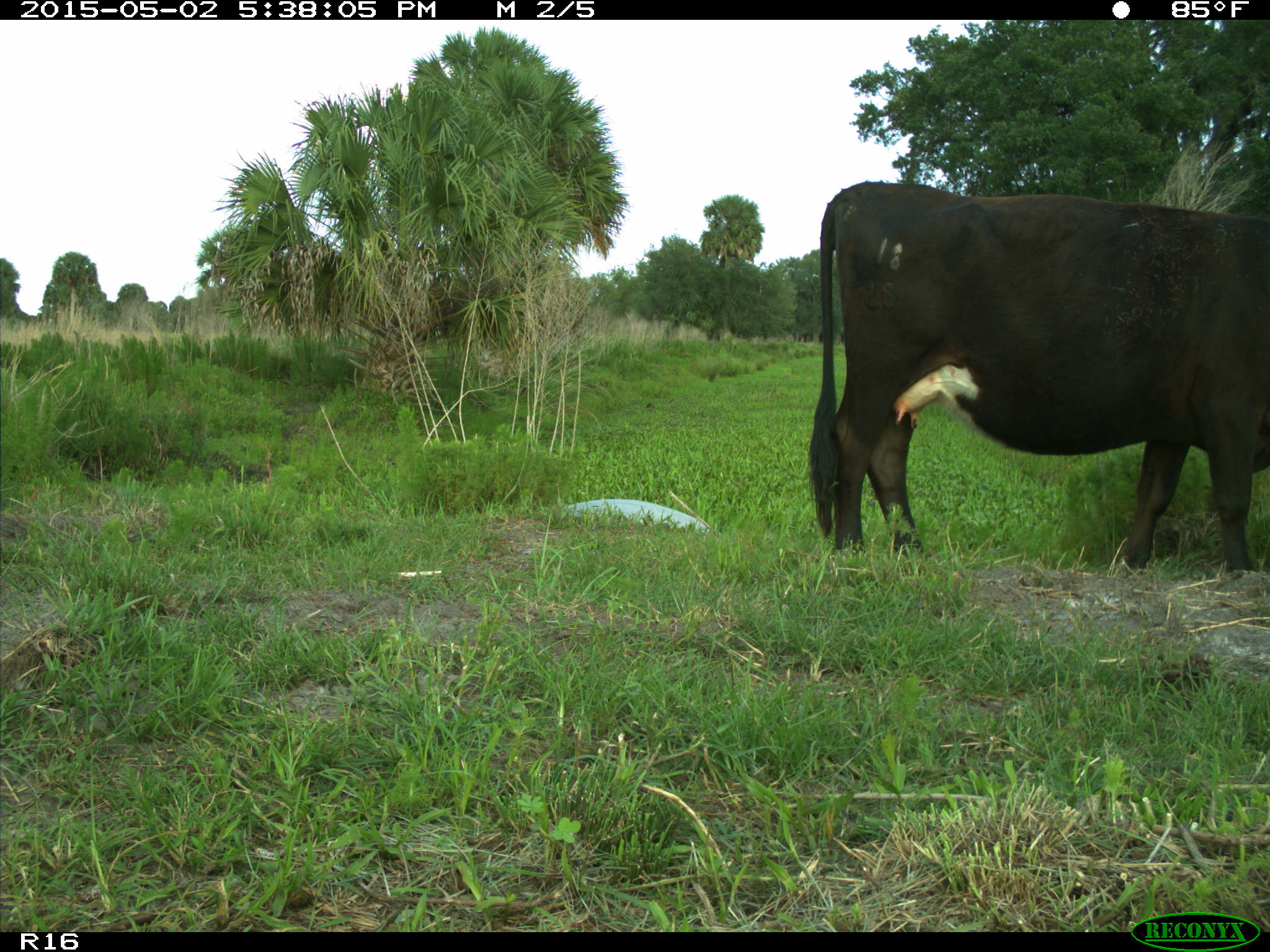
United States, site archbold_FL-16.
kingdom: Animalia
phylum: Chordata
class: Mammalia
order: Artiodactyla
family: Bovidae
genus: Bos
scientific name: Bos taurus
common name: domestic cow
Bos taurus (domestic cow).